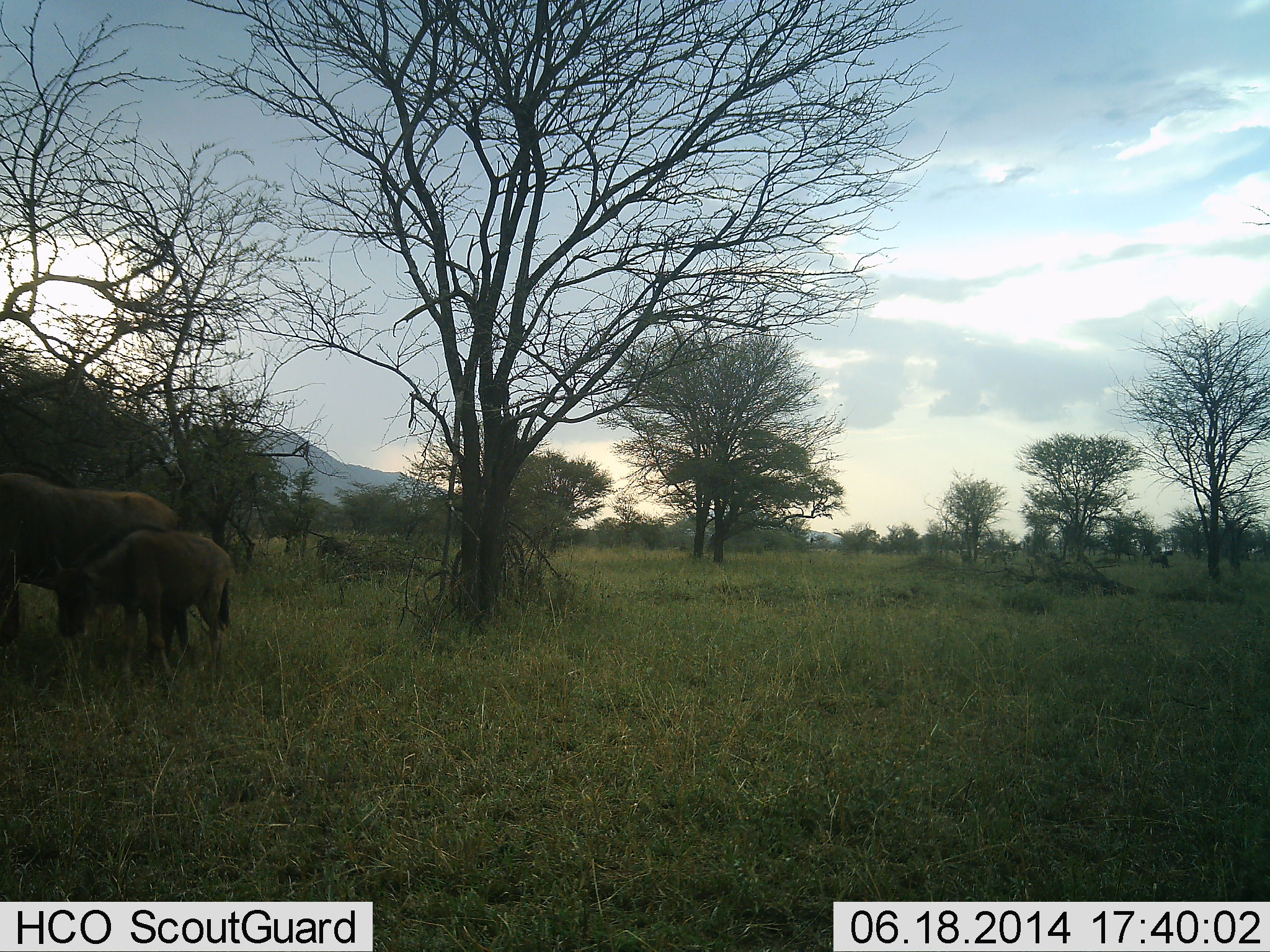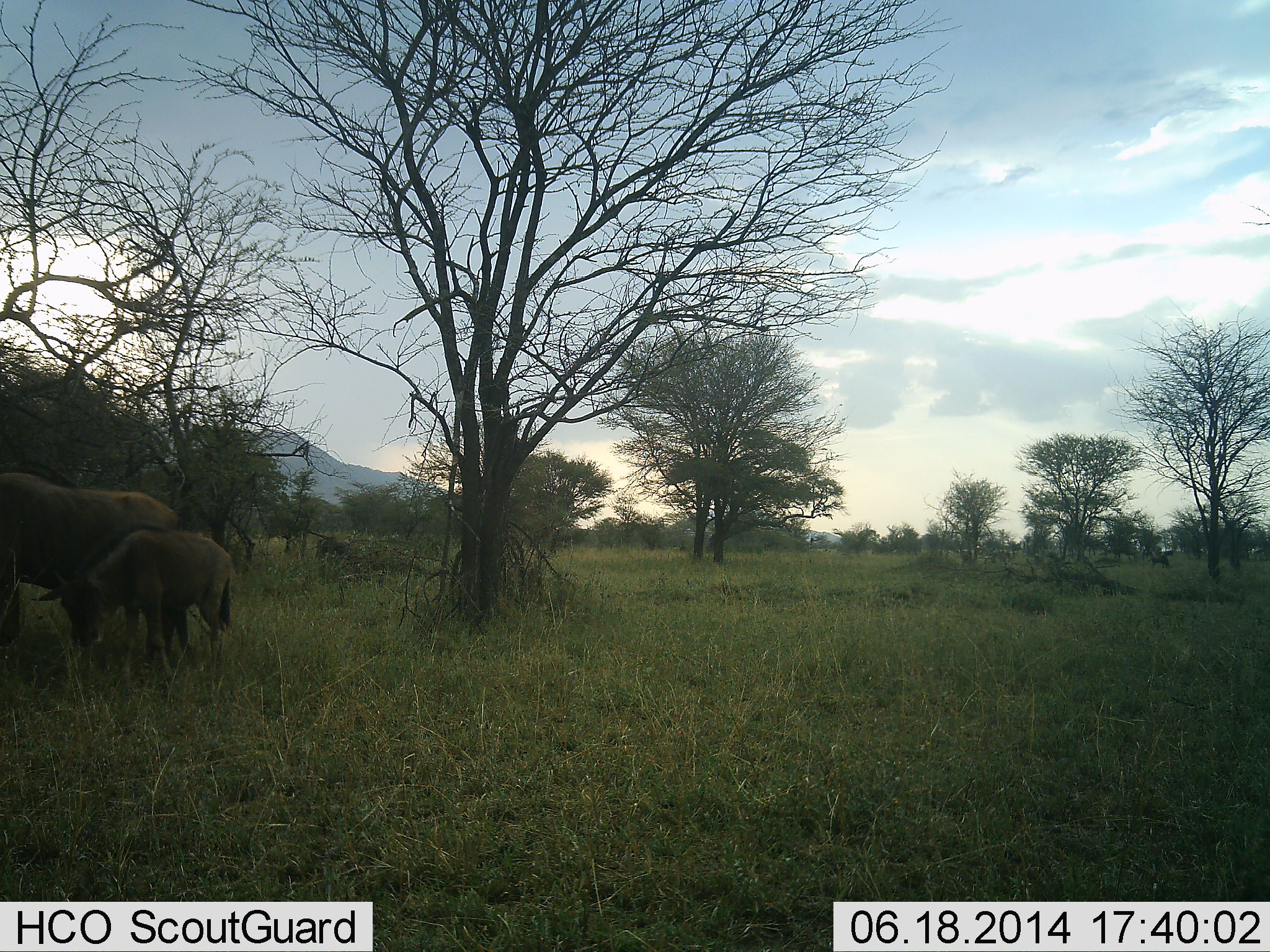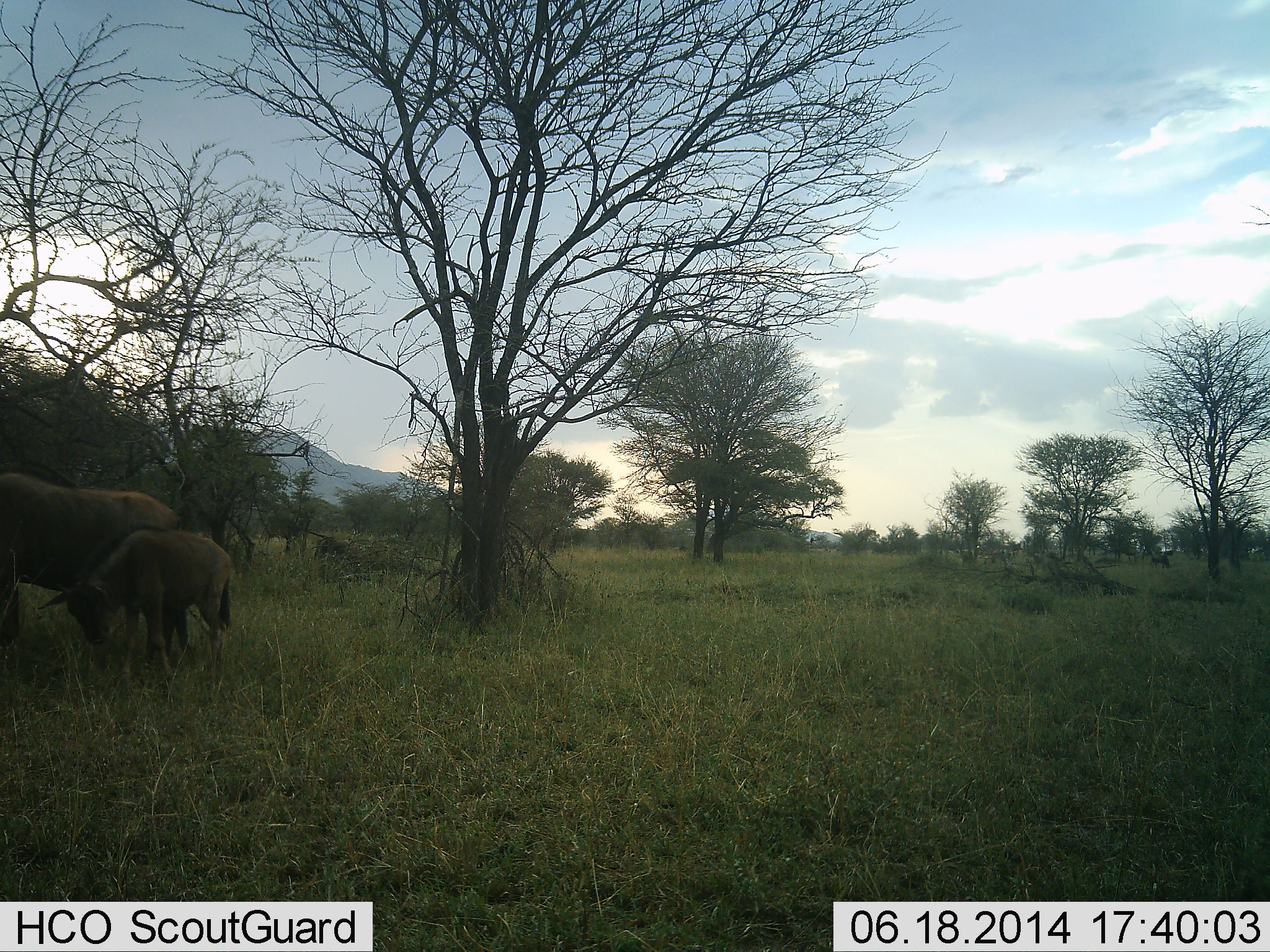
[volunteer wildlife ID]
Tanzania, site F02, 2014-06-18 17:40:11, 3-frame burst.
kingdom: Animalia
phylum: Chordata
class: Mammalia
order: Artiodactyla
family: Bovidae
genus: Connochaetes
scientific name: Connochaetes taurinus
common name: blue wildebeest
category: wildebeest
Wildebeest (blue wildebeest) (Connochaetes taurinus), count 2. Behavior (volunteer vote fractions): standing 90%, resting 0%, moving 0%, interacting 10%. Young present (vote fraction): 100%. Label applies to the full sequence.